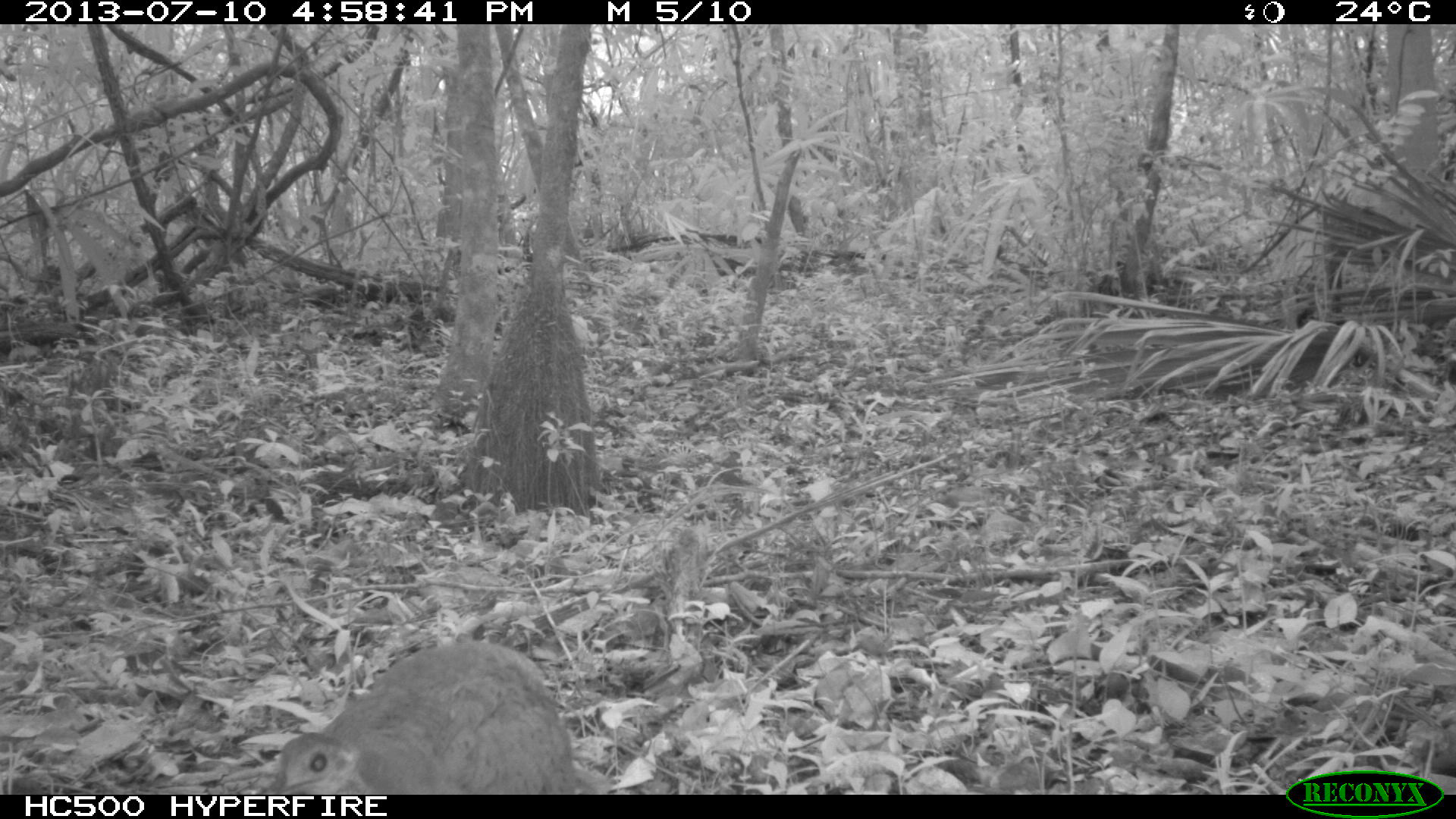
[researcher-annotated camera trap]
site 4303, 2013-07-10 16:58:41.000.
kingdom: Animalia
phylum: Chordata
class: Aves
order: Tinamiformes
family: Tinamidae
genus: Tinamus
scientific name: Tinamus major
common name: great tinamou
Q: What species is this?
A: Tinamus major (great tinamou).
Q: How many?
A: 1.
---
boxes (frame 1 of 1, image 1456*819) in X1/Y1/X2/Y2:
tinamus major: 274/639/575/795